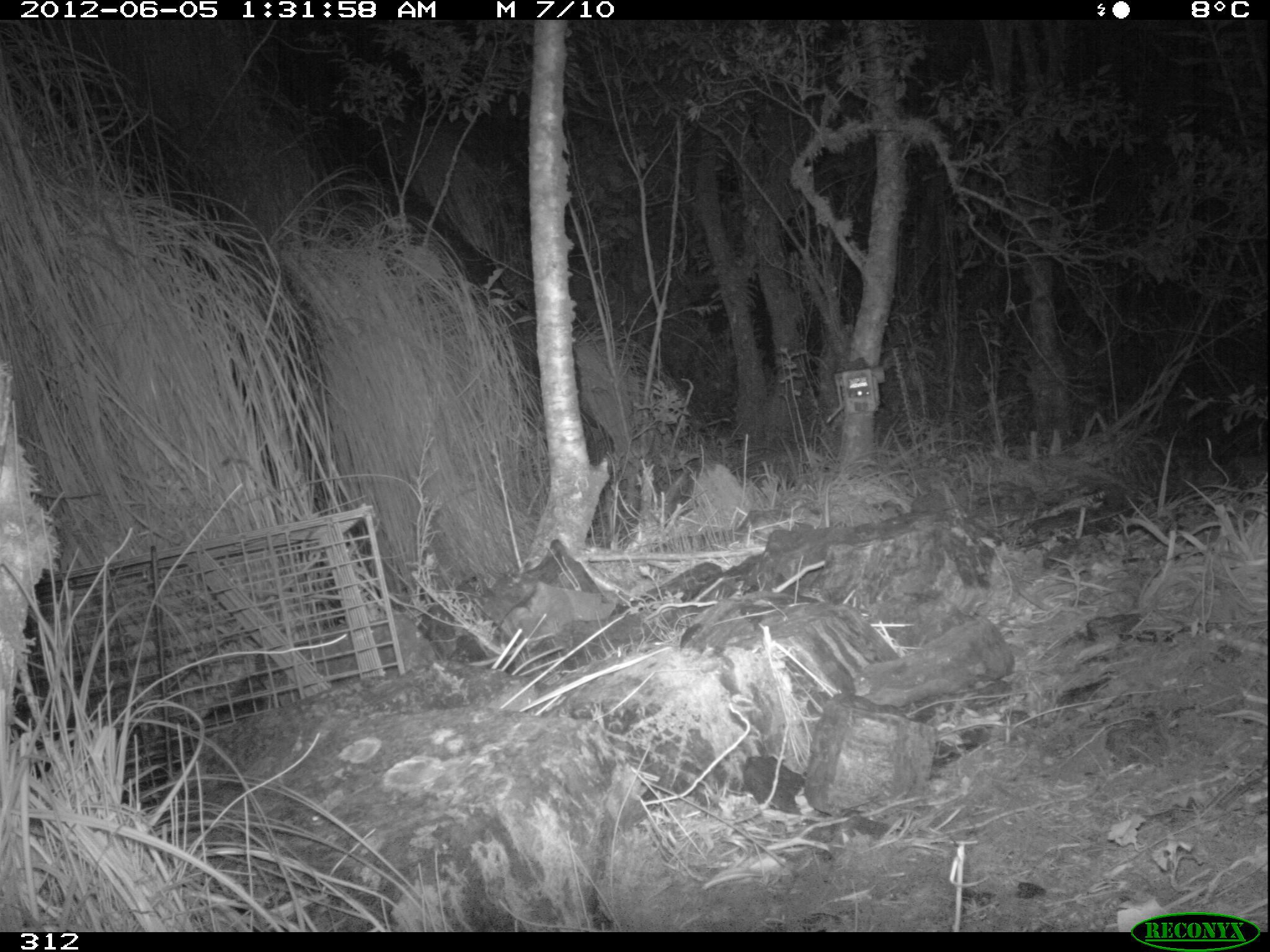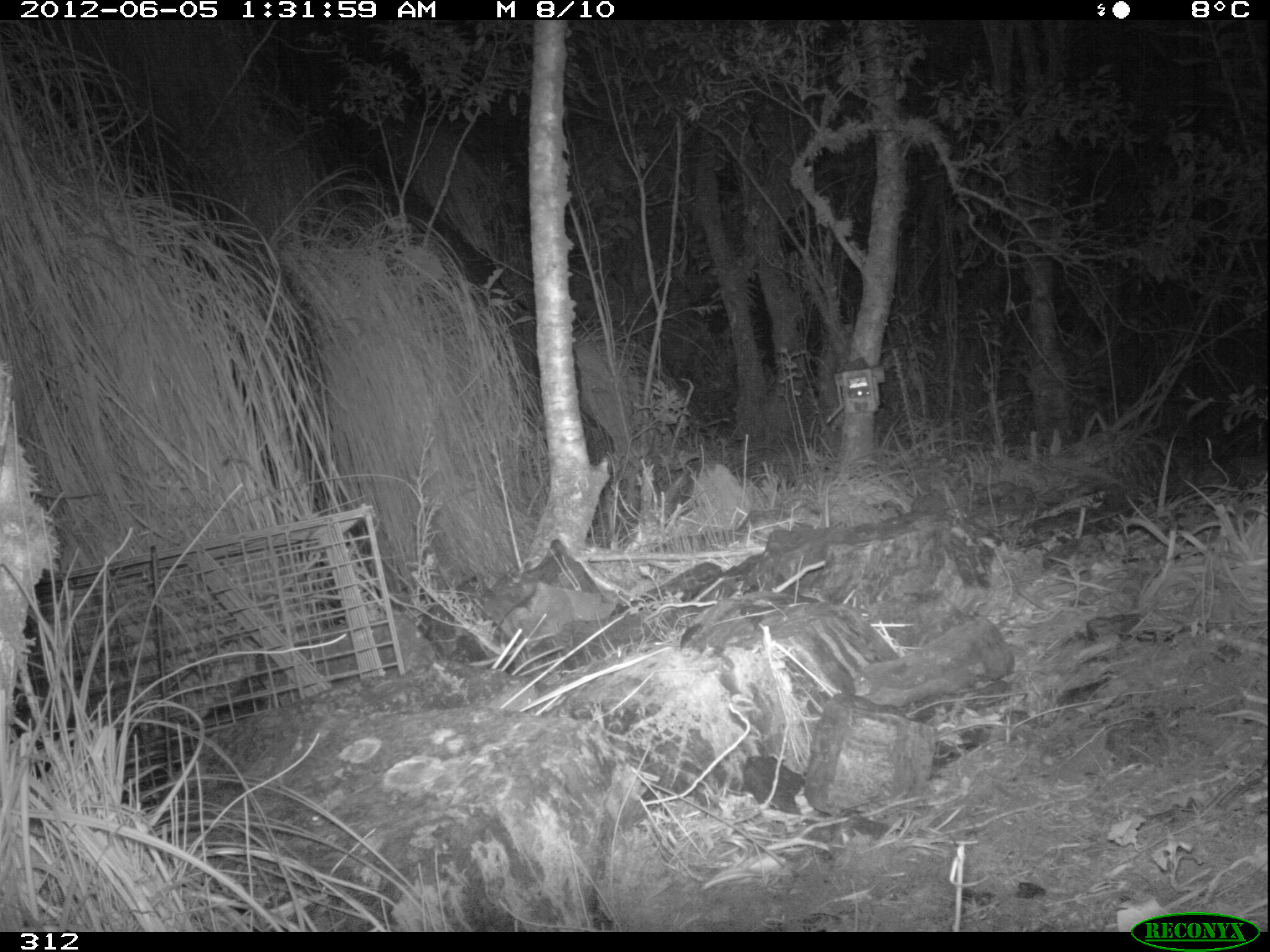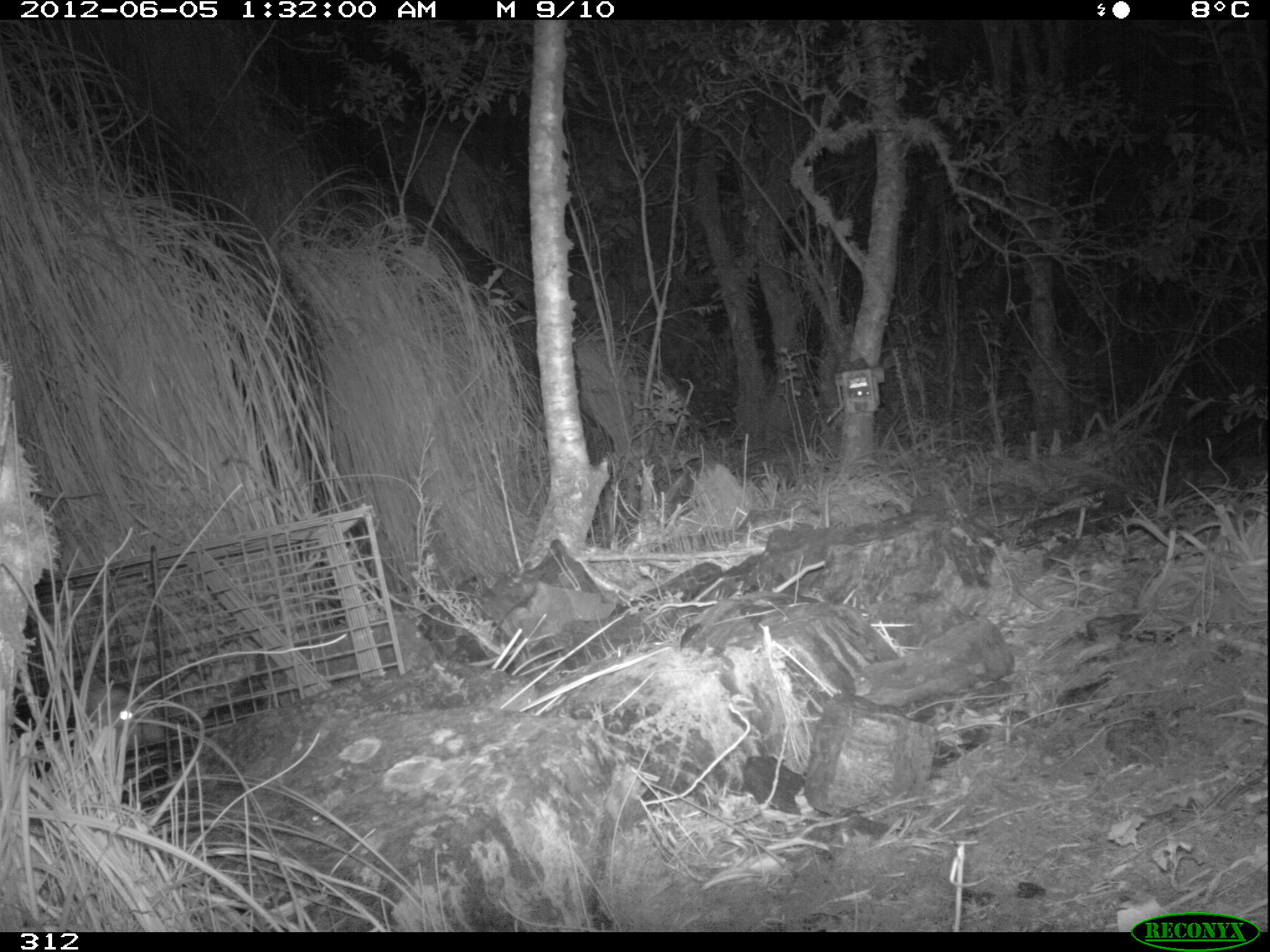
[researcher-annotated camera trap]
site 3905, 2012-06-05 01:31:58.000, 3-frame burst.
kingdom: Animalia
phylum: Chordata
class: Mammalia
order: Didelphimorphia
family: Didelphidae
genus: Didelphis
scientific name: Didelphis pernigra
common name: andean white-eared opossum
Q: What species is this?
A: Didelphis pernigra (andean white-eared opossum).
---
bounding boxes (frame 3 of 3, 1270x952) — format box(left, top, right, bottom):
didelphis pernigra: box(31, 679, 167, 759)